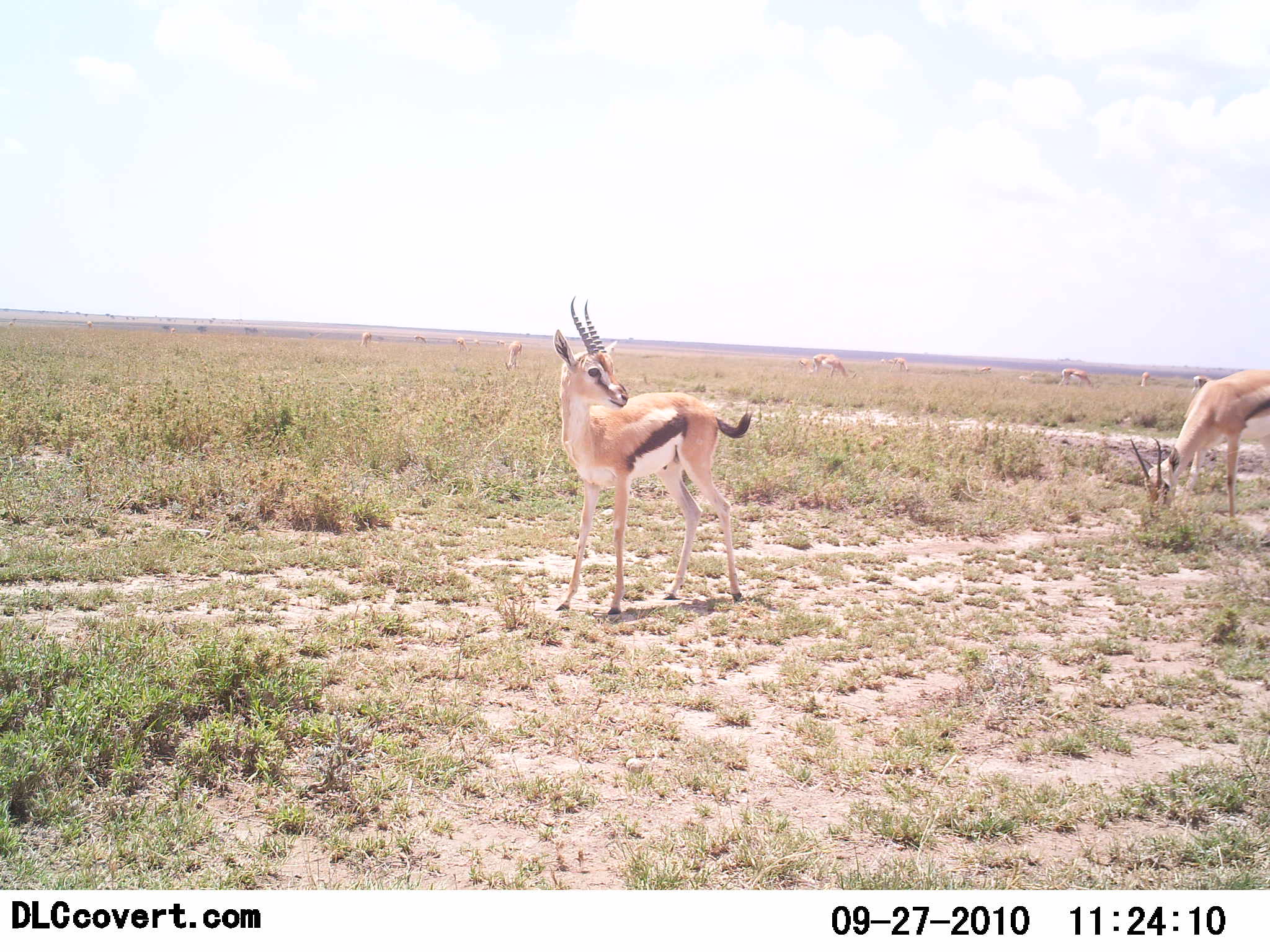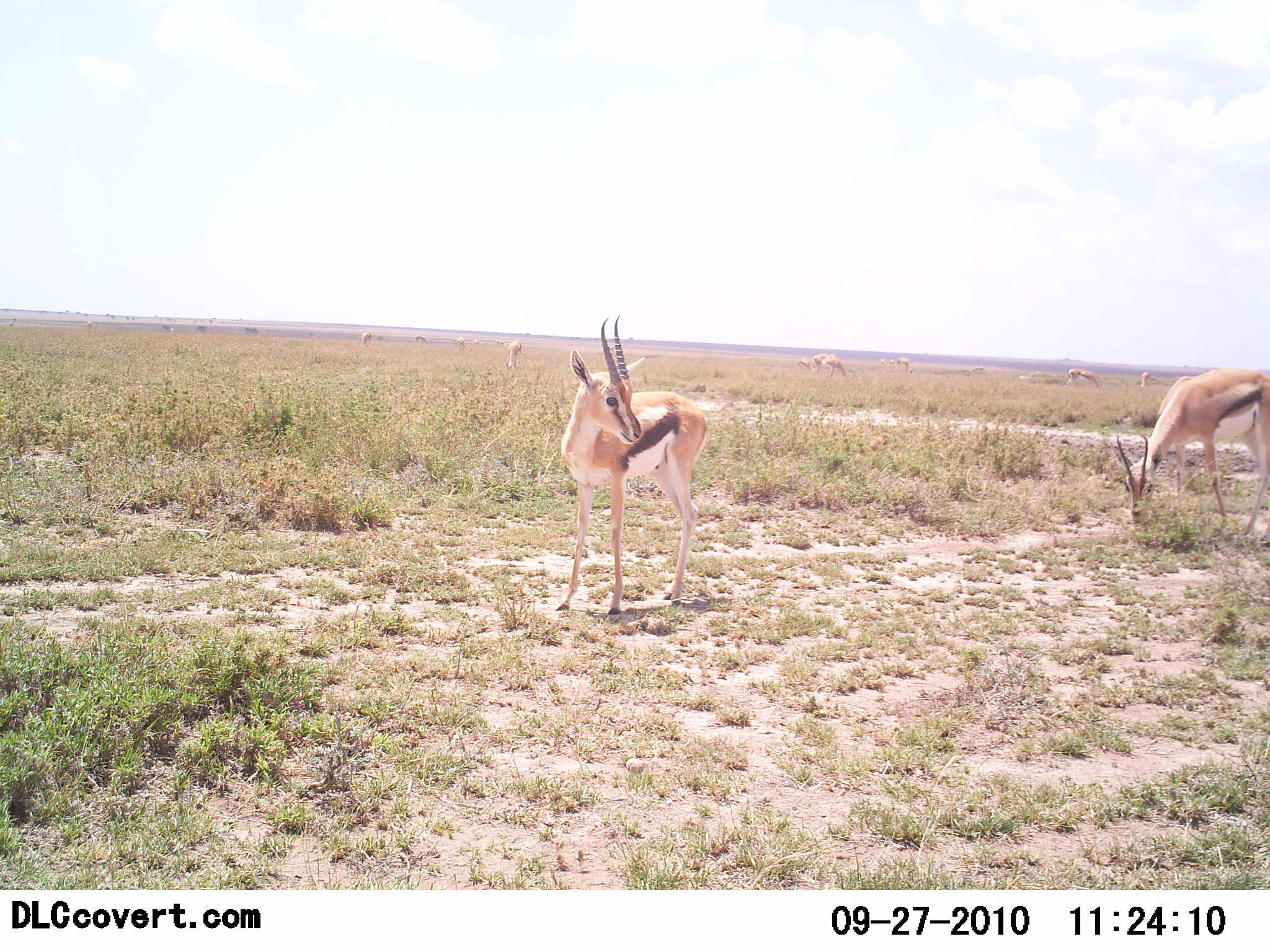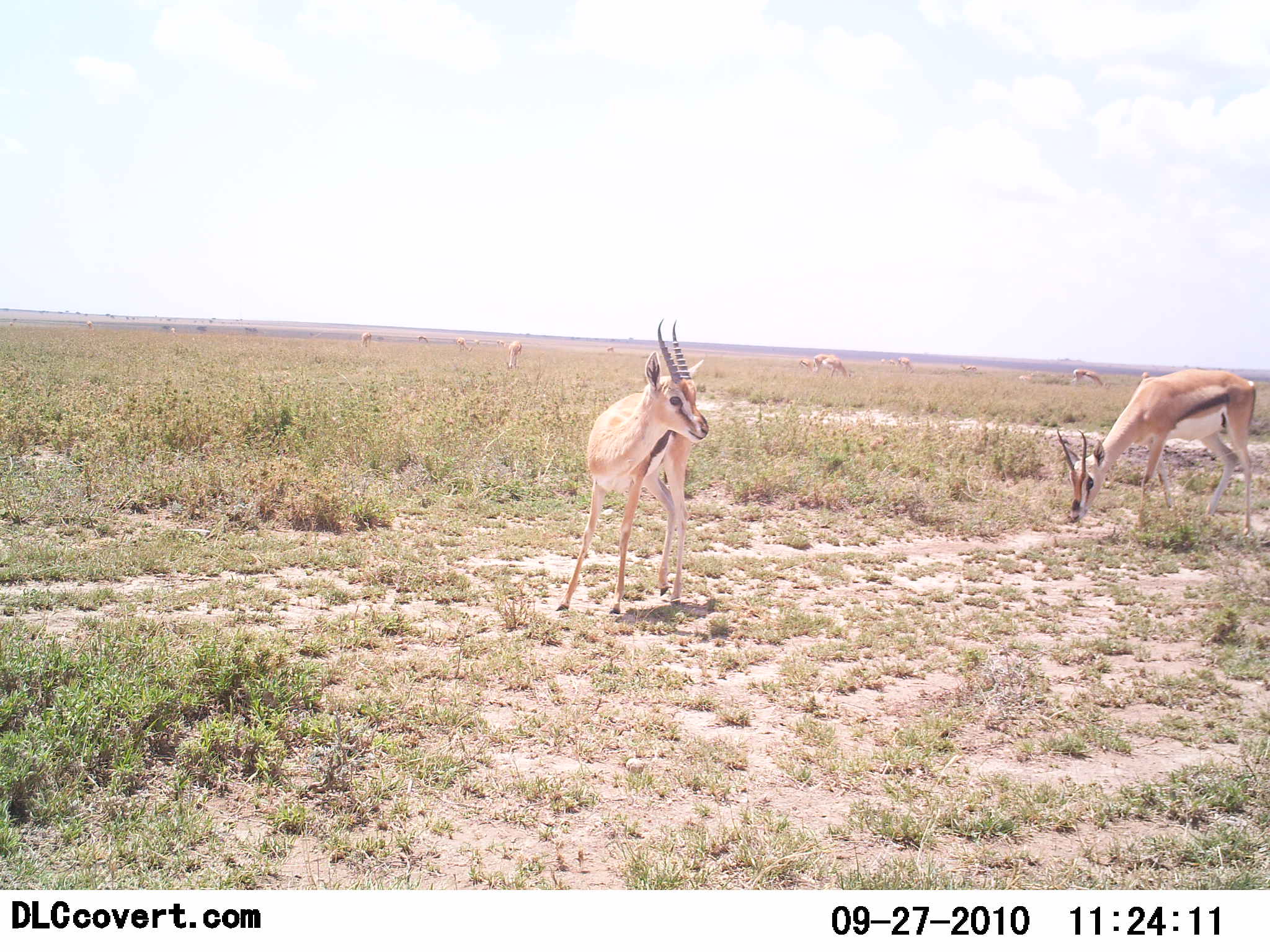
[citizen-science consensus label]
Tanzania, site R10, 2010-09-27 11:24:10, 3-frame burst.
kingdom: Animalia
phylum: Chordata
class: Mammalia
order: Artiodactyla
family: Bovidae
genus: Eudorcas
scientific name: Eudorcas thomsonii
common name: thomson's gazelle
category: gazellethomsons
Gazellethomsons (thomson's gazelle) (Eudorcas thomsonii), count 11-50. Behavior (volunteer vote fractions): standing 85%, resting 8%, moving 54%, interacting 0%. Young present (vote fraction): 0%. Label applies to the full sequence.